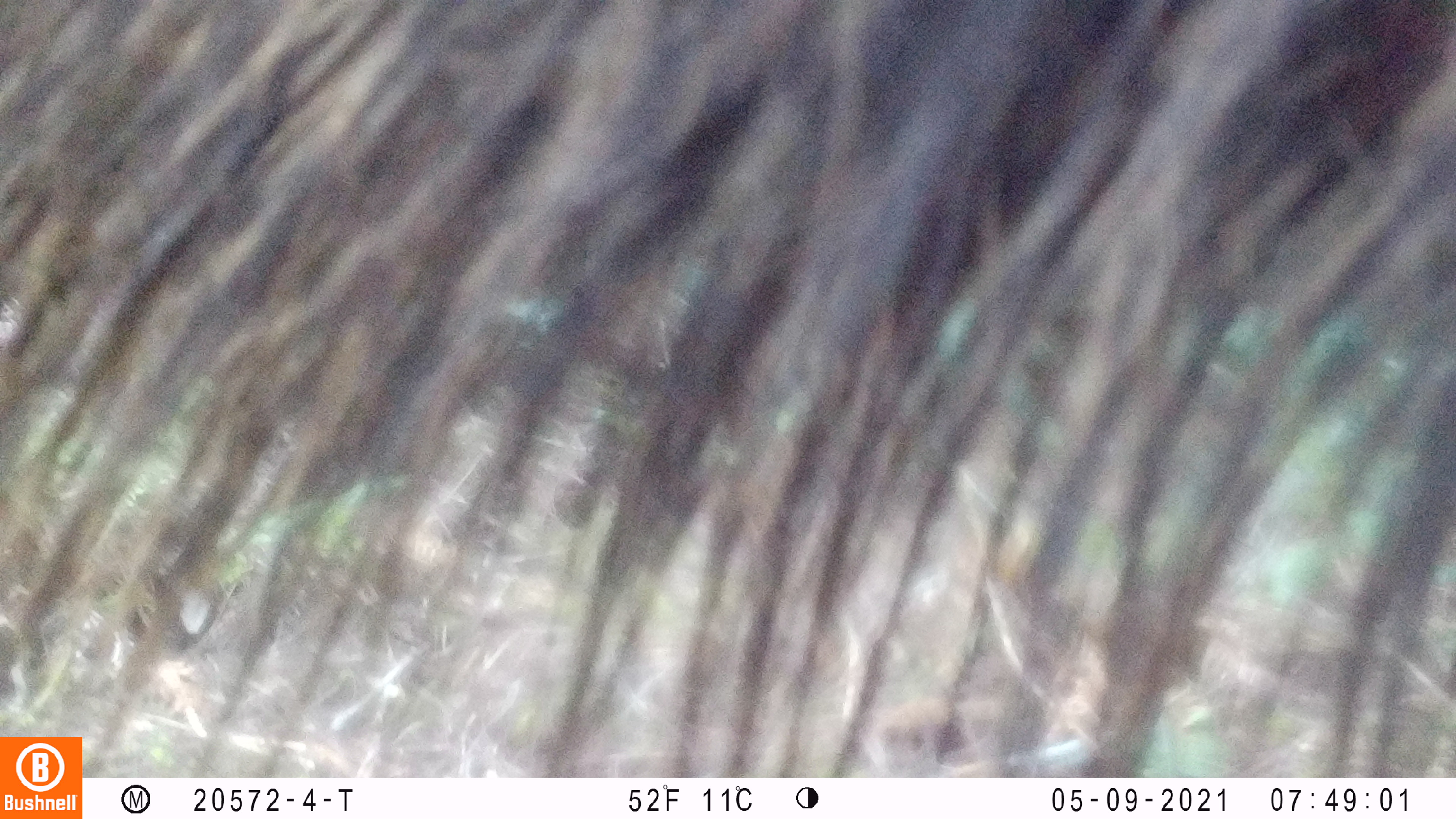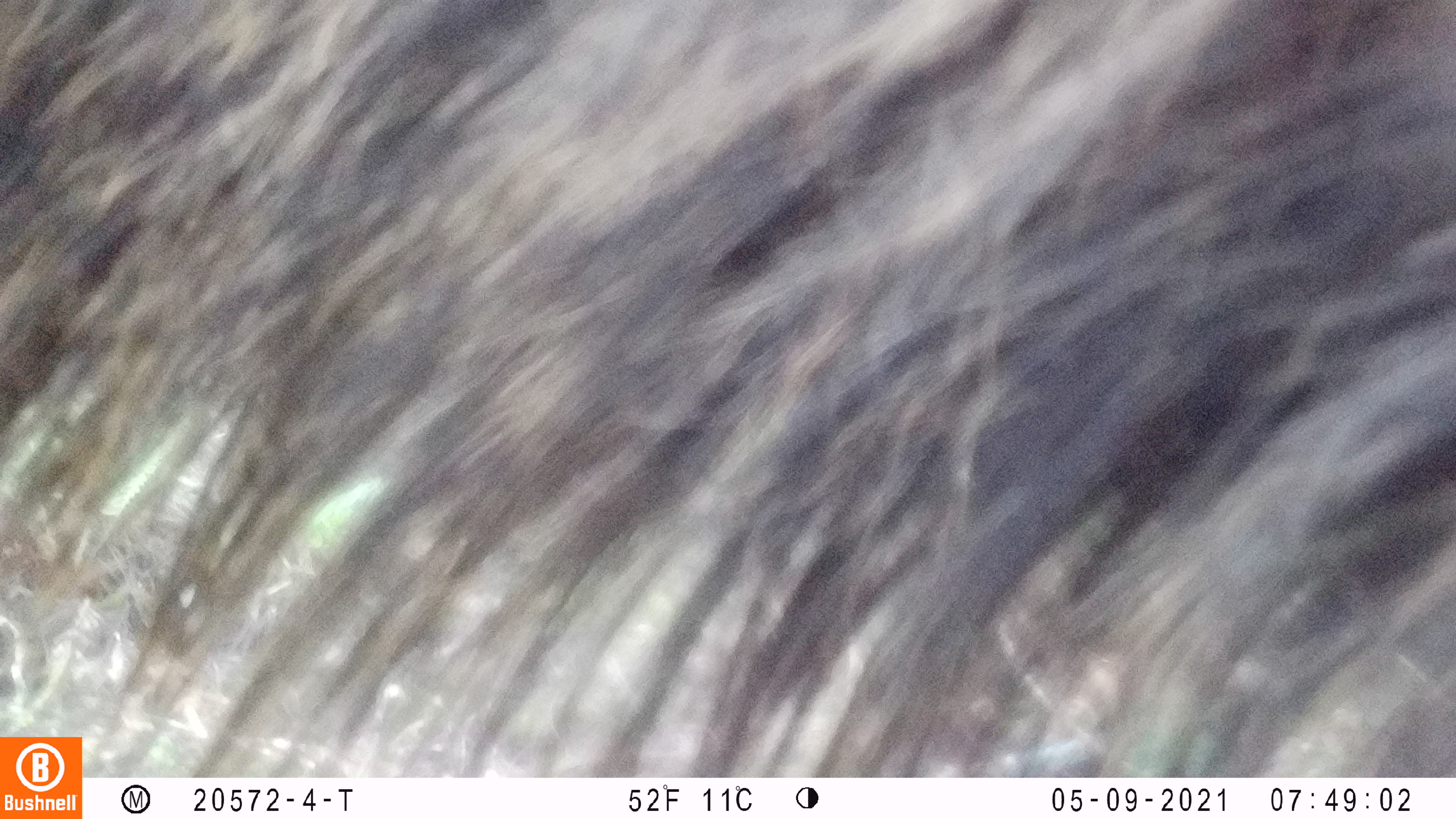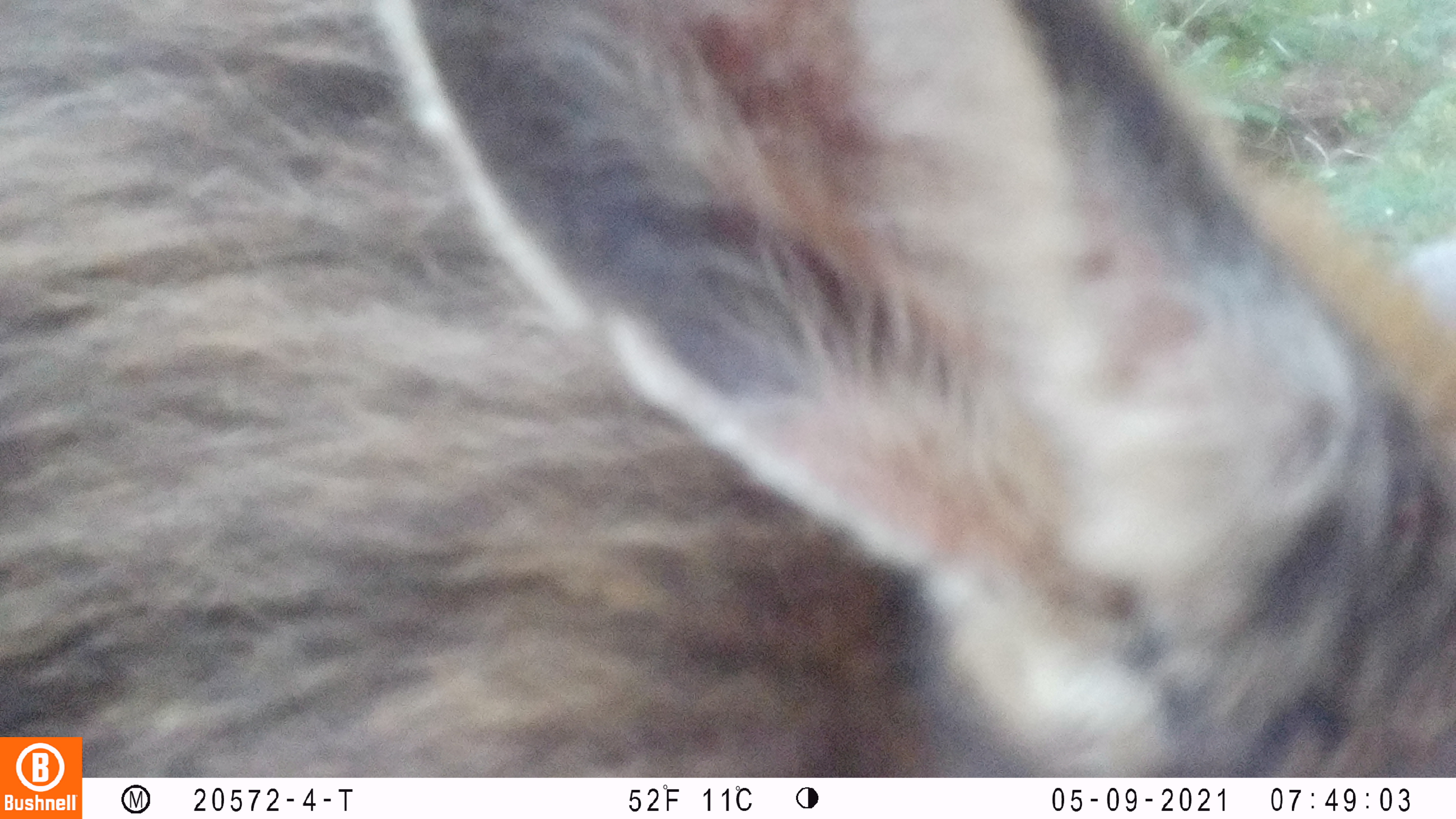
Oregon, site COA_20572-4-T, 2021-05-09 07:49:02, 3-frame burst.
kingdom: Animalia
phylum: Chordata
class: Mammalia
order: Artiodactyla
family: Cervidae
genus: Cervus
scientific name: Cervus canadensis roosevelti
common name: roosevelt elk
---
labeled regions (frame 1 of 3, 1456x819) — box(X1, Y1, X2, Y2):
roosevelt elk: box(2, 2, 1450, 732)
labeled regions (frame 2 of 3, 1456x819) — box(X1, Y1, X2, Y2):
roosevelt elk: box(84, 1, 1450, 776)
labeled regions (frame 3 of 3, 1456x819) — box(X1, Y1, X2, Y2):
roosevelt elk: box(89, 2, 1452, 776)